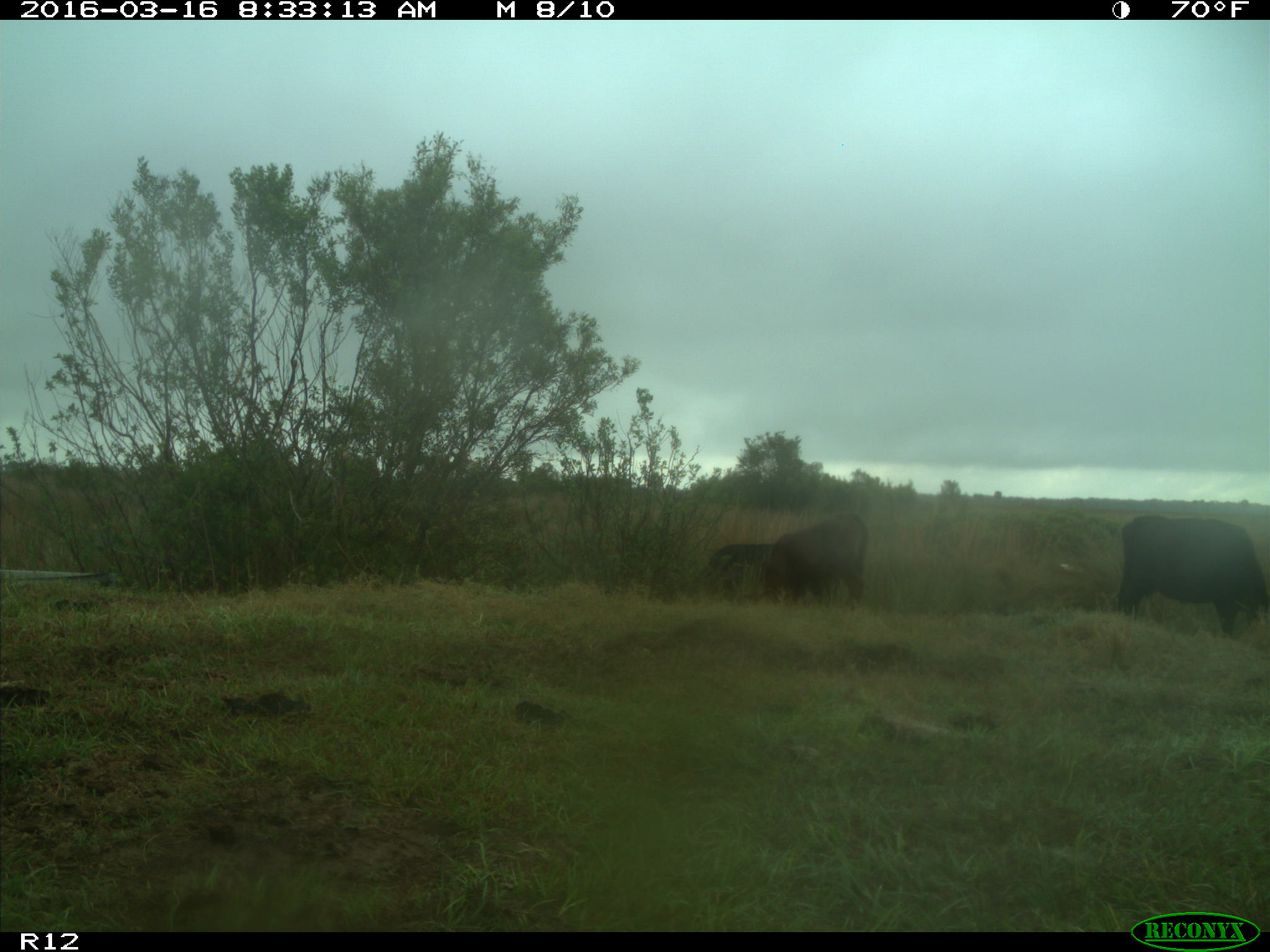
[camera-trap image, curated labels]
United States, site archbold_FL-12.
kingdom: Animalia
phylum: Chordata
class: Mammalia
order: Artiodactyla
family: Bovidae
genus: Bos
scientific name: Bos taurus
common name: domestic cow